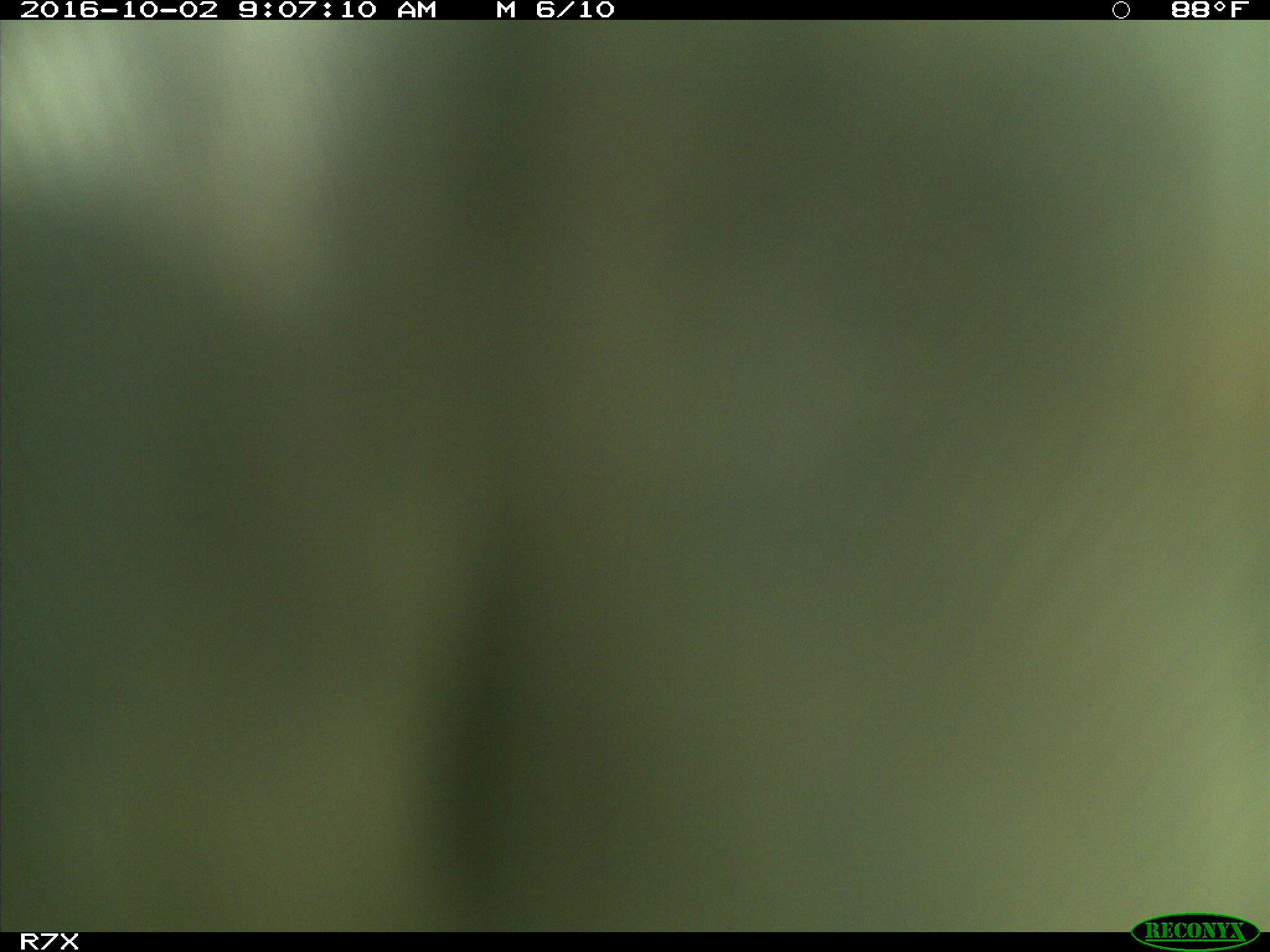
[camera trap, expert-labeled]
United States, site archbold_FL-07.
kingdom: Animalia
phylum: Chordata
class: Aves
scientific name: Aves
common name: birds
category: unidentified bird